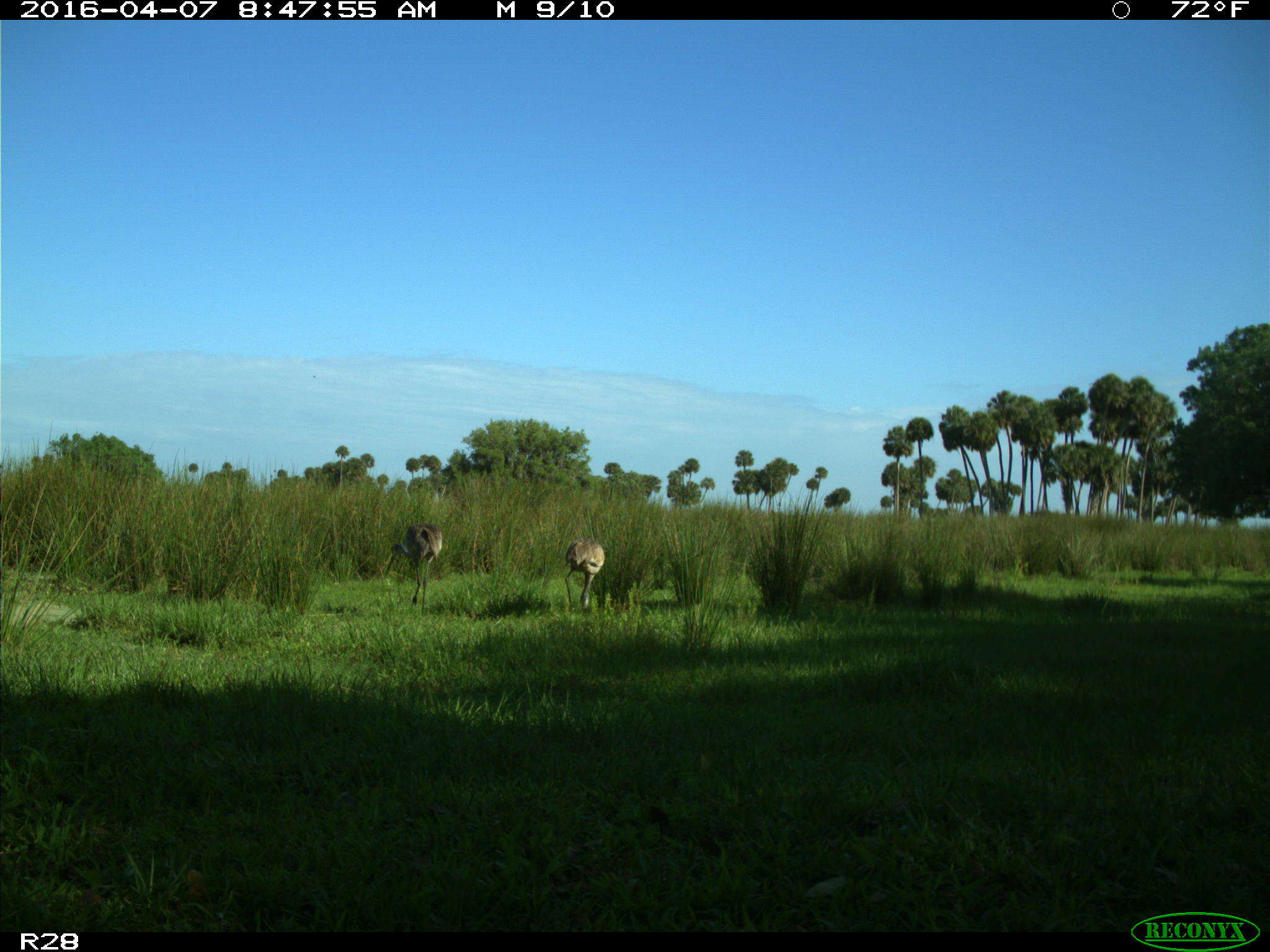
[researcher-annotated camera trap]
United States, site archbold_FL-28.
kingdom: Animalia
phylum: Chordata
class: Aves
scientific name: Aves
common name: birds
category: unidentified bird